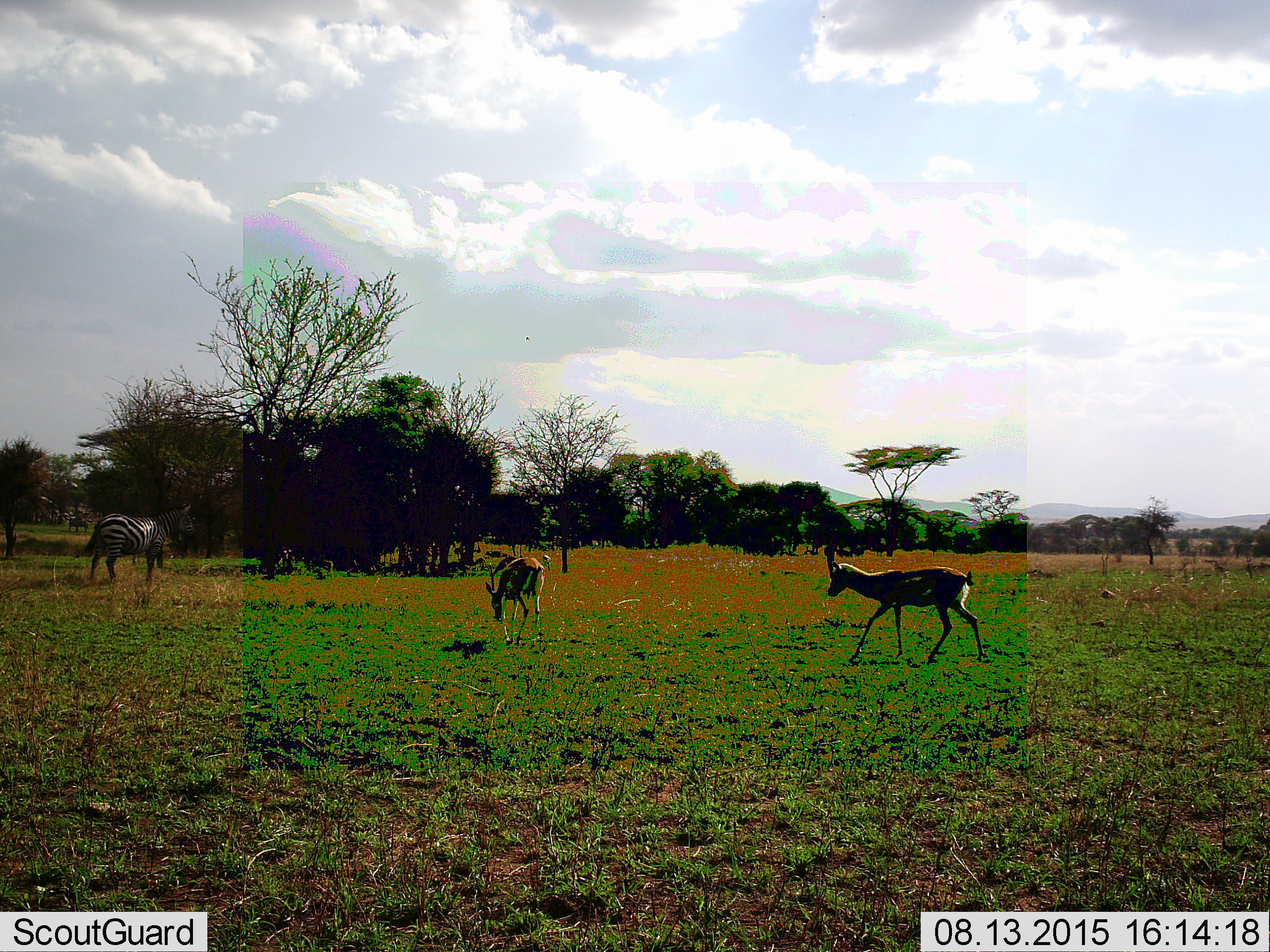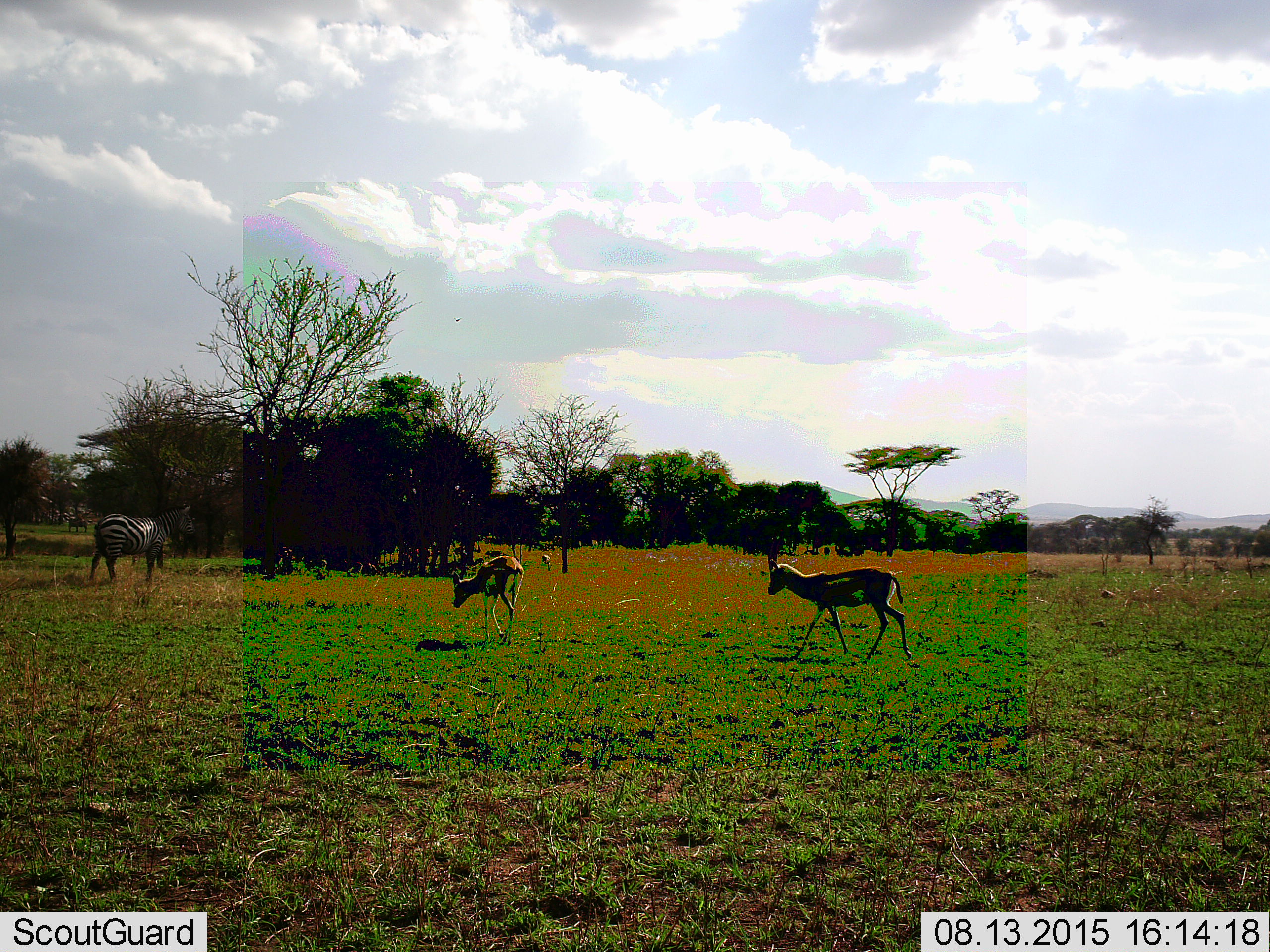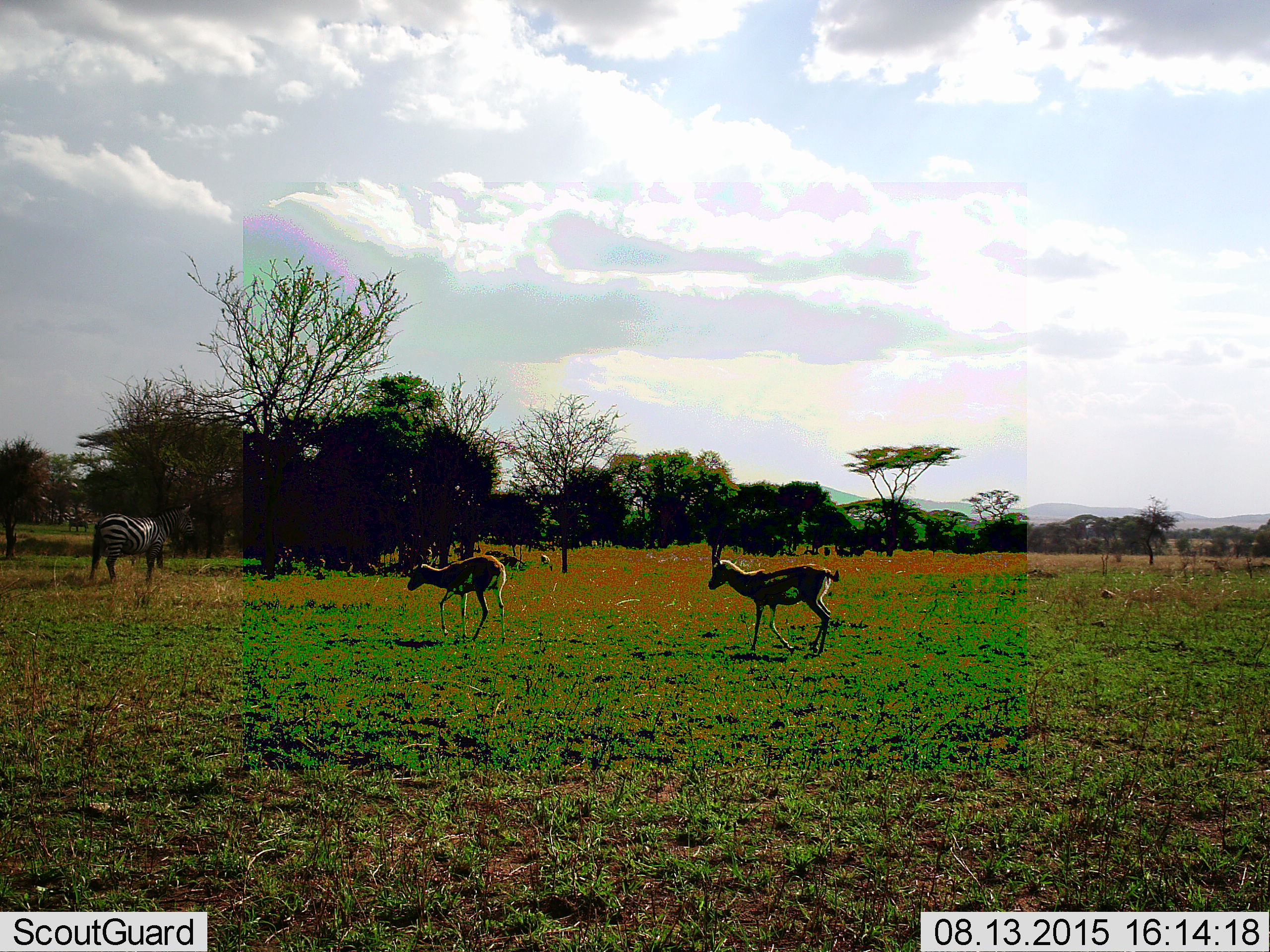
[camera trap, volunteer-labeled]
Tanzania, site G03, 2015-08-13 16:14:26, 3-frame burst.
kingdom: Animalia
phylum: Chordata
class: Mammalia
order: Artiodactyla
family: Bovidae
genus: Eudorcas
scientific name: Eudorcas thomsonii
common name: thomson's gazelle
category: gazellethomsons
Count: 2.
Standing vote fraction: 9%.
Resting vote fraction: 0%.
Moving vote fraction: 100%.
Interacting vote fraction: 0%.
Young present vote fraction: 0%.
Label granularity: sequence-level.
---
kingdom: Animalia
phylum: Chordata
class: Mammalia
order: Perissodactyla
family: Equidae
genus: Equus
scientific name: Equus quagga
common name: plains zebra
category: zebra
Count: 1.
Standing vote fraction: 53%.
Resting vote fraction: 7%.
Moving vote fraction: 20%.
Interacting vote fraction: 0%.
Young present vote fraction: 0%.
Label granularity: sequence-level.